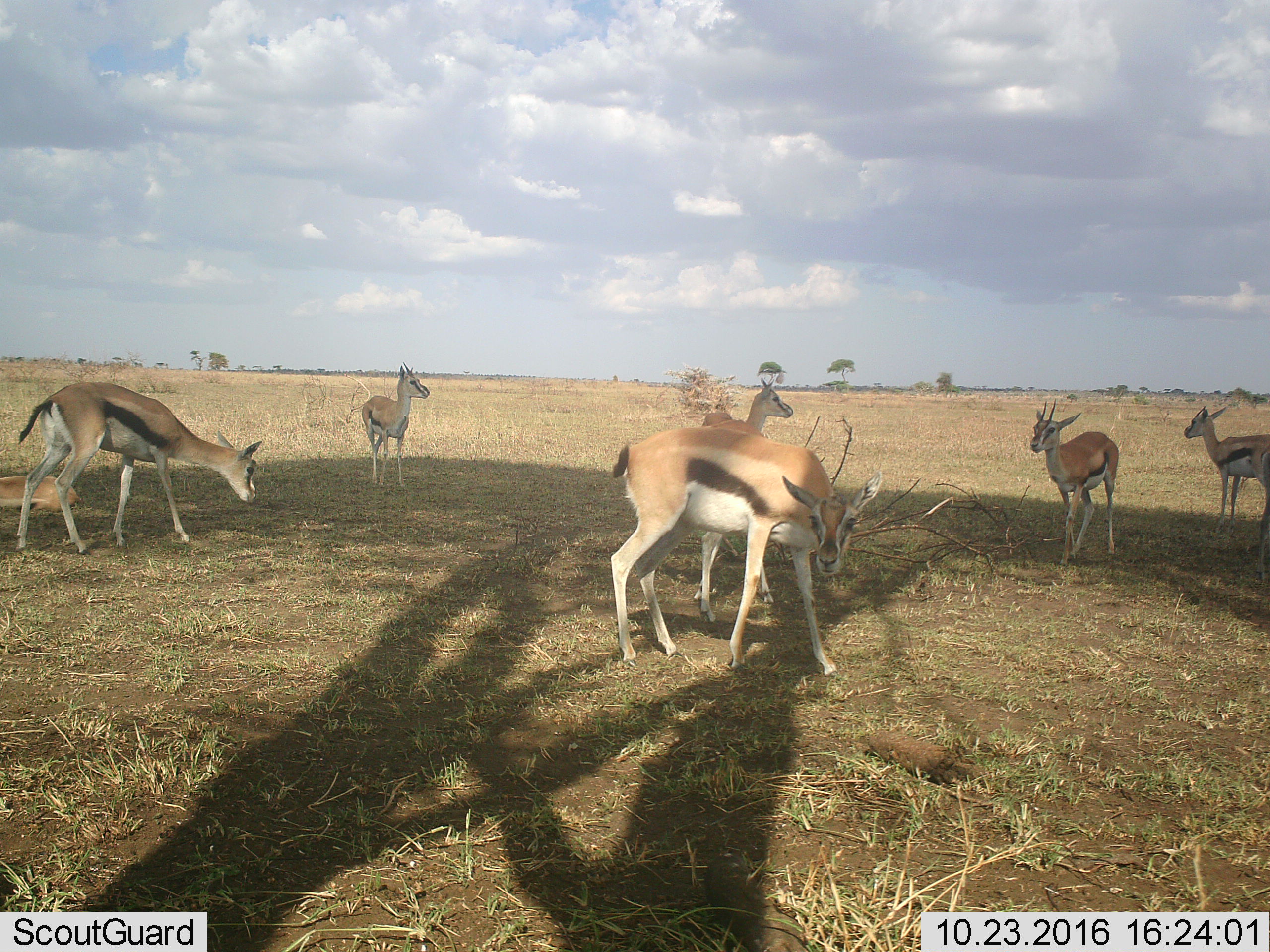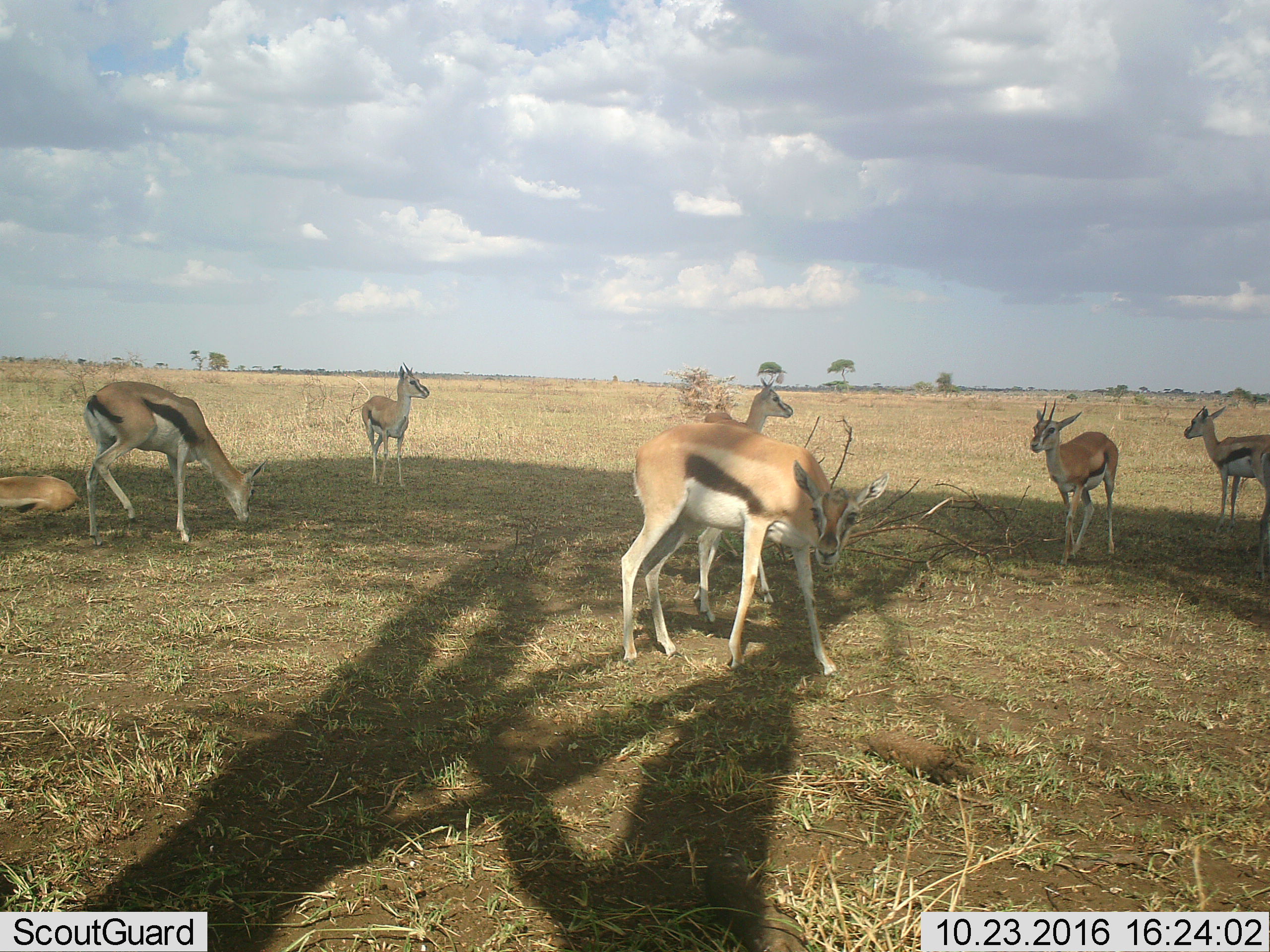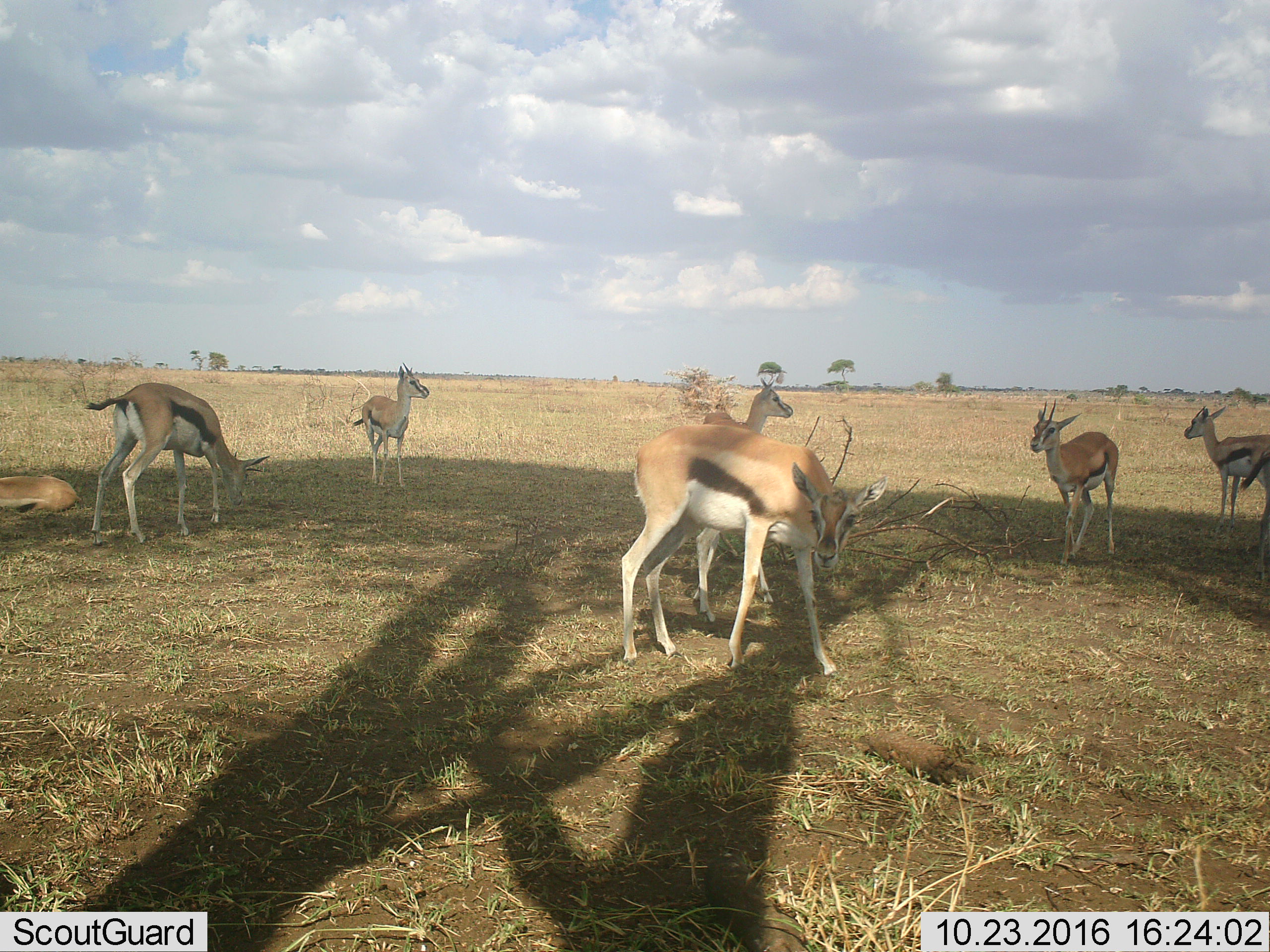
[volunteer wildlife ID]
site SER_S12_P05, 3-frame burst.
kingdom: Animalia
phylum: Chordata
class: Mammalia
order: Artiodactyla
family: Bovidae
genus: Eudorcas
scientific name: Eudorcas thomsonii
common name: thomson's gazelle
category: gazellethomsons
Gazellethomsons (thomson's gazelle) (Eudorcas thomsonii), count 7. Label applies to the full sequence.